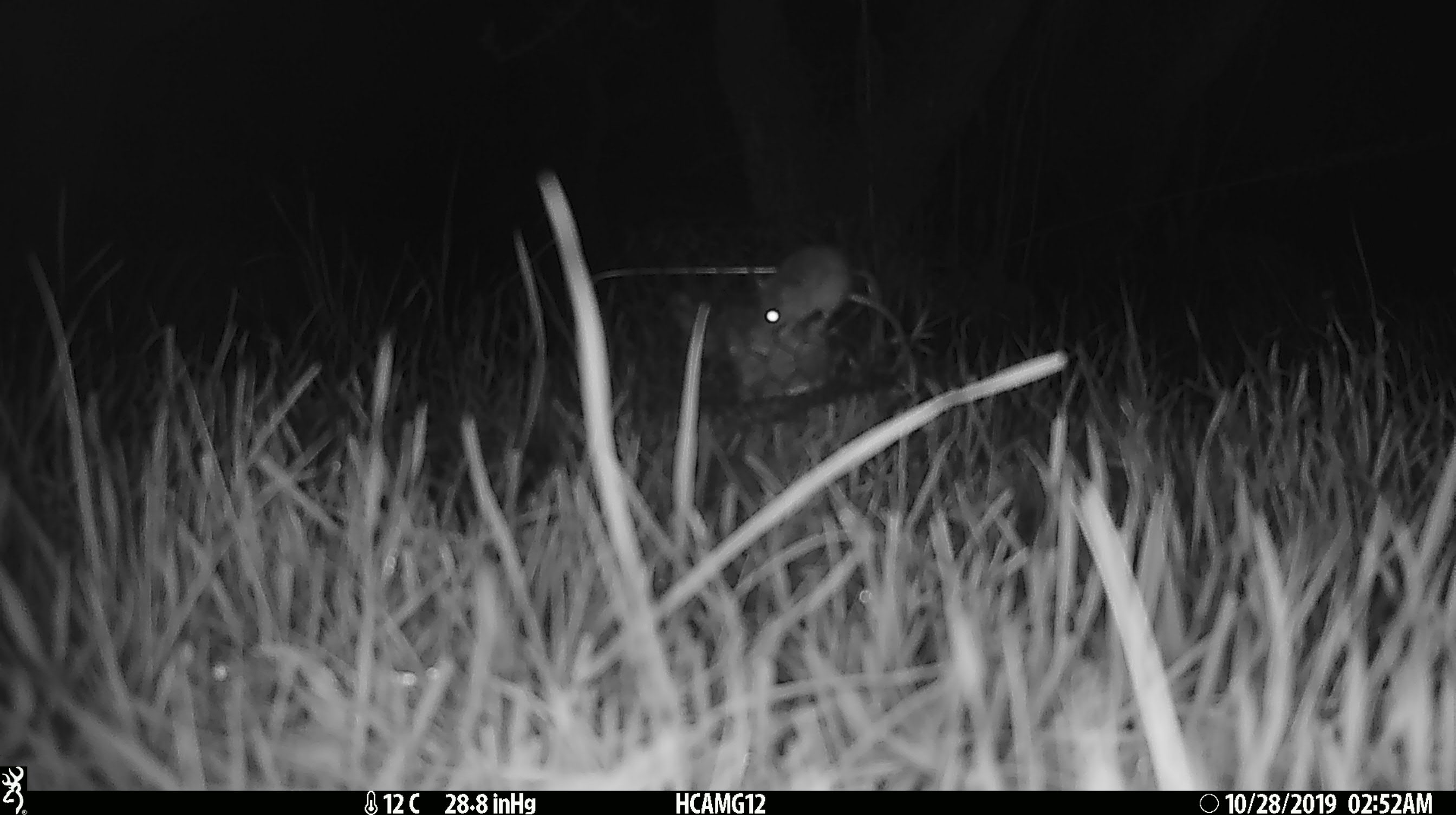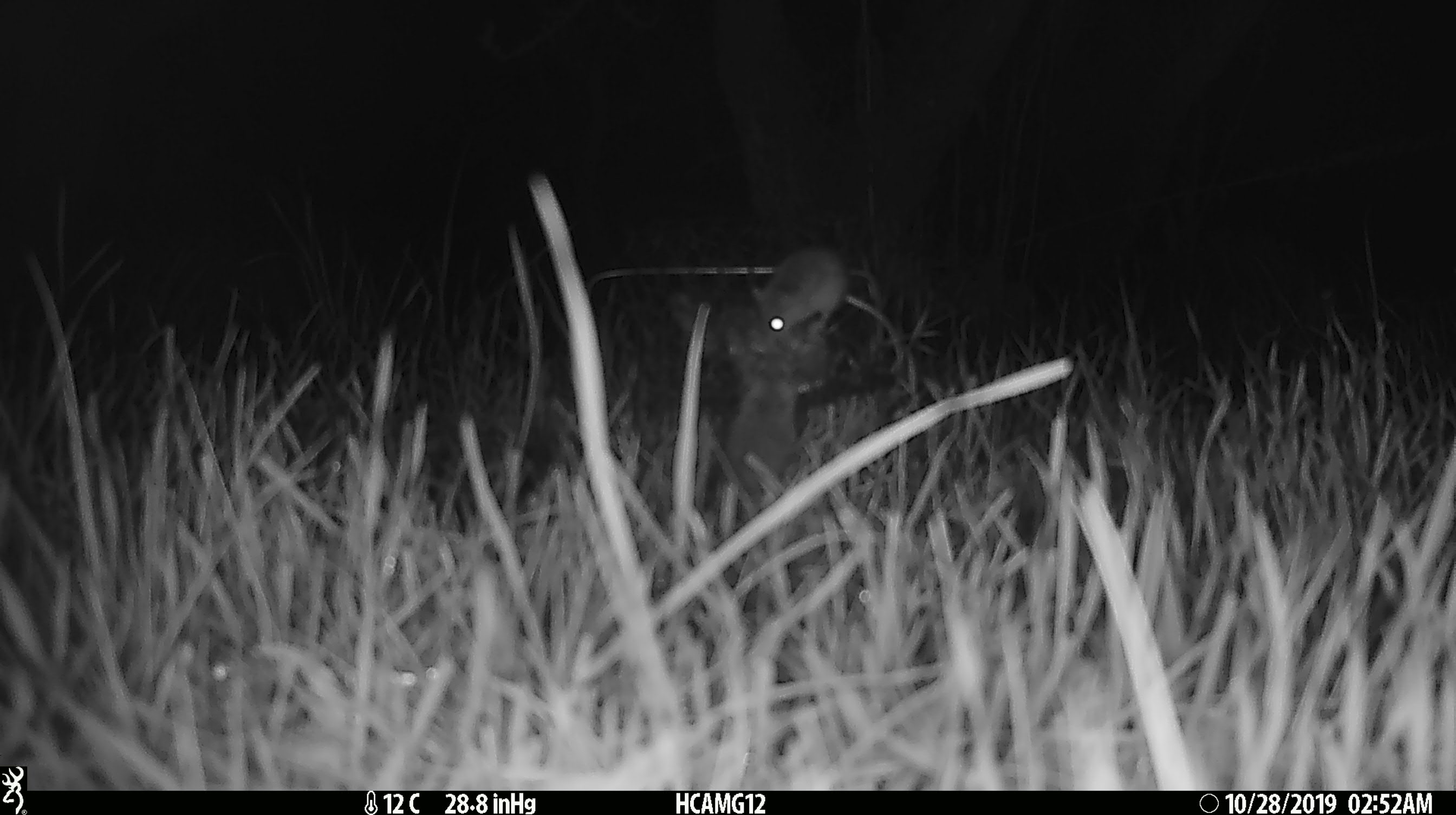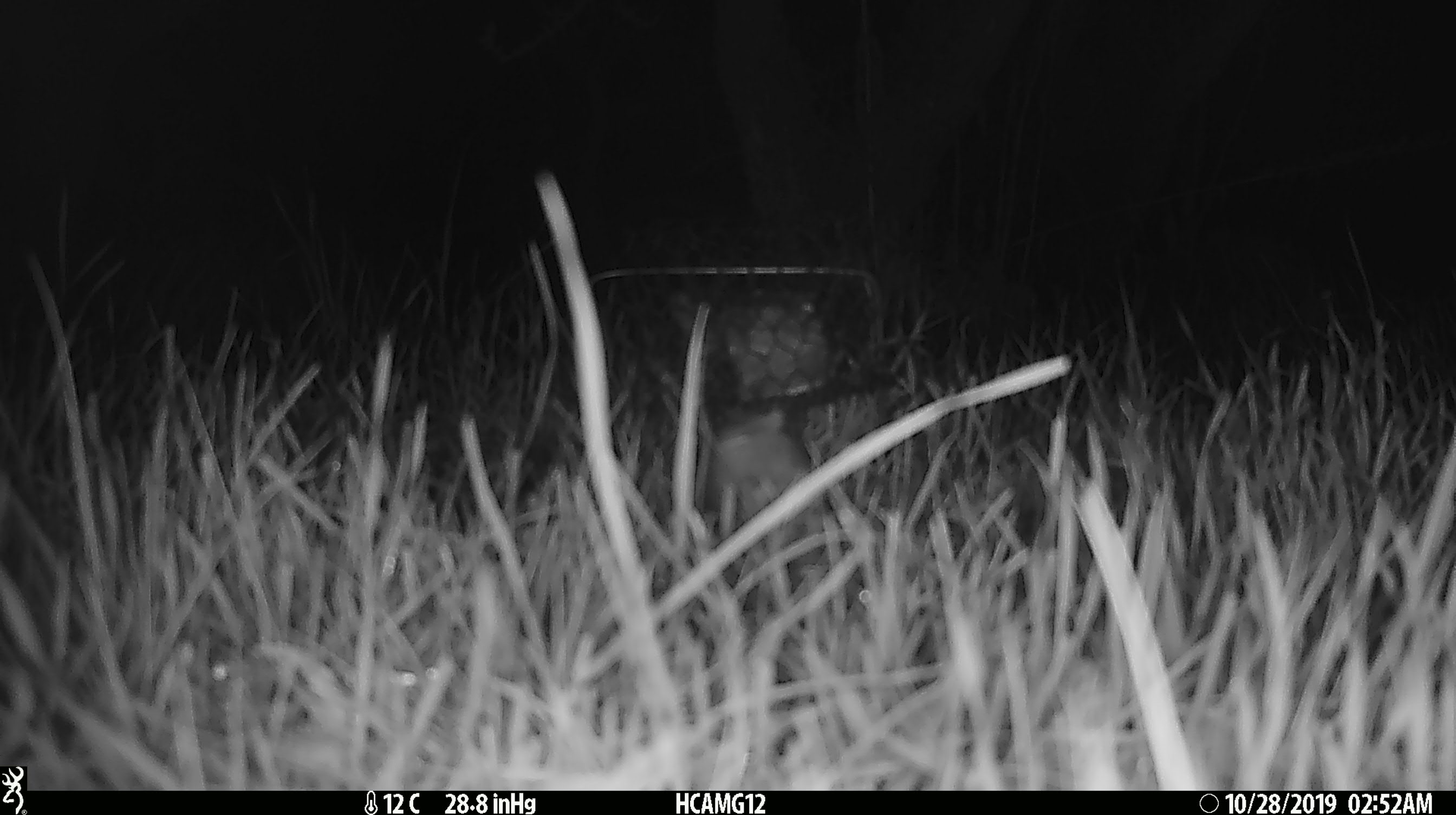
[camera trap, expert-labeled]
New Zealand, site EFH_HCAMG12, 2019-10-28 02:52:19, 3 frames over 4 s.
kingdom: Animalia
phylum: Chordata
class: Mammalia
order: Rodentia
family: Muridae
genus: Mus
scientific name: Mus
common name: mouse